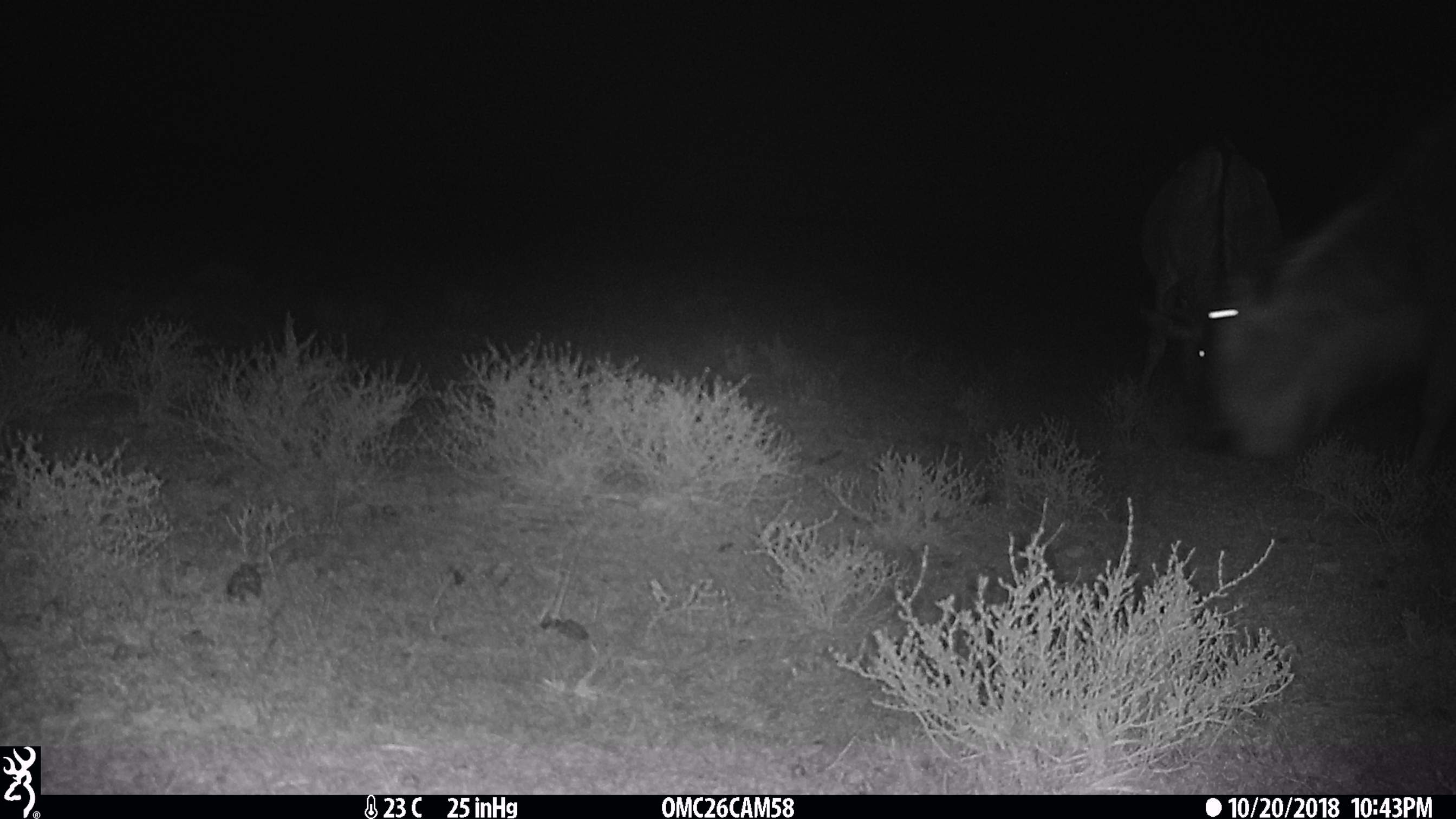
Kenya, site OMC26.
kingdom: Animalia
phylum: Chordata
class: Mammalia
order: Artiodactyla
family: Bovidae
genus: Connochaetes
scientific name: Connochaetes taurinus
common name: blue wildebeest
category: wildebeest